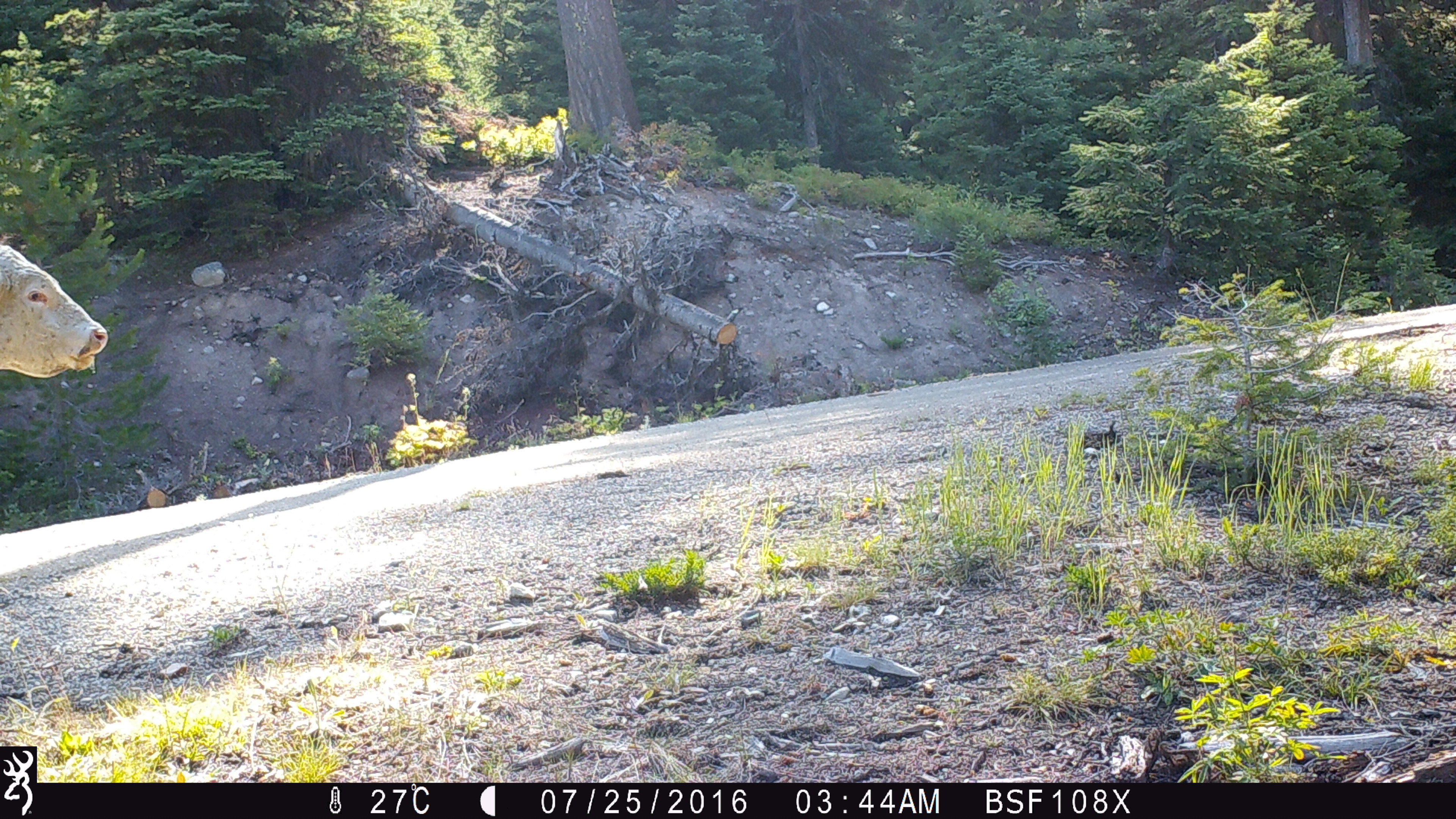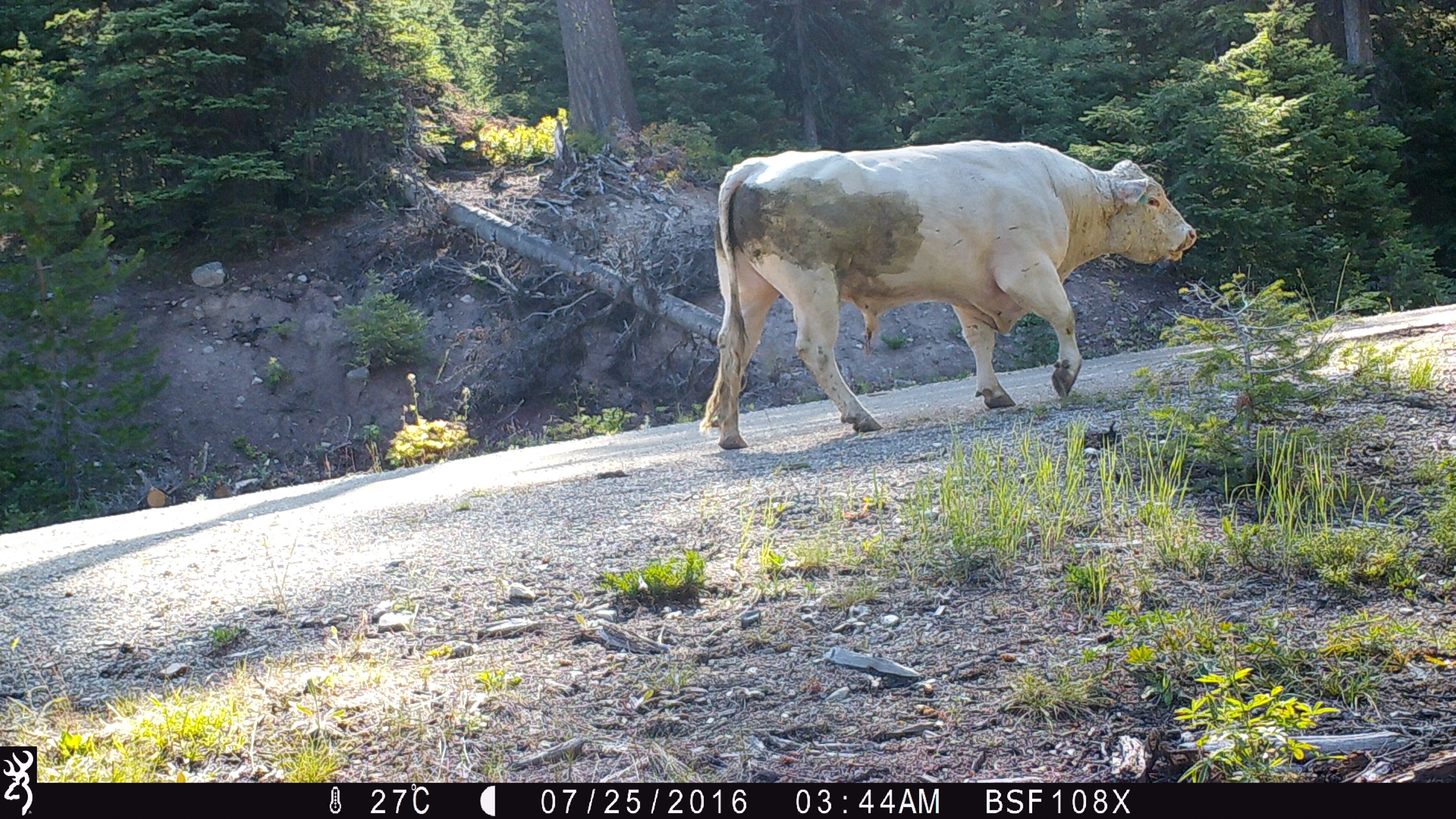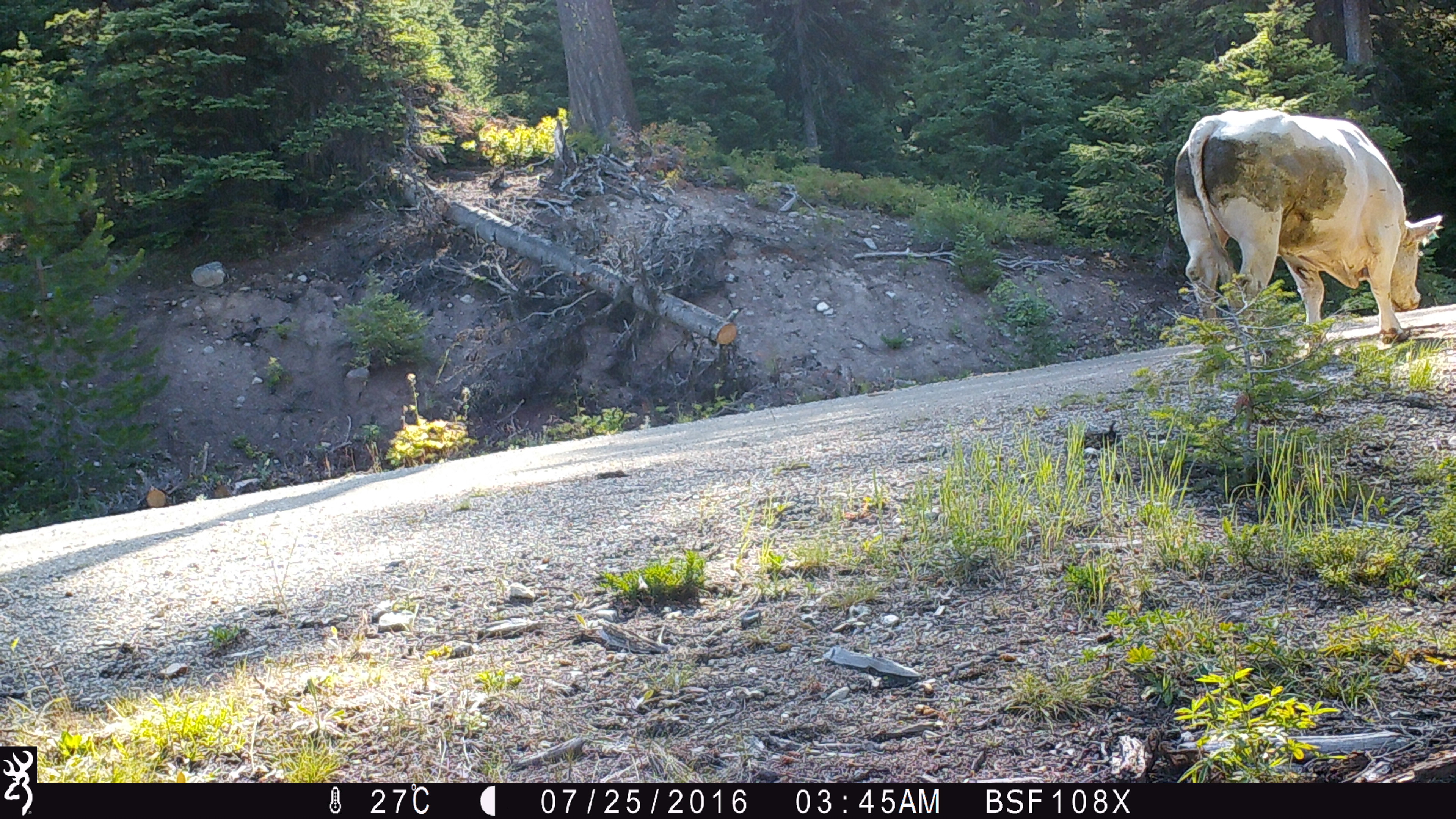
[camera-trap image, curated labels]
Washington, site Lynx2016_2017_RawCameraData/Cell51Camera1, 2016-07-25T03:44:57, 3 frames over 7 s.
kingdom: Animalia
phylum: Chordata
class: Mammalia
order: Artiodactyla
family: Bovidae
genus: Bos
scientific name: Bos taurus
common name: domestic cattle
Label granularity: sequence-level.